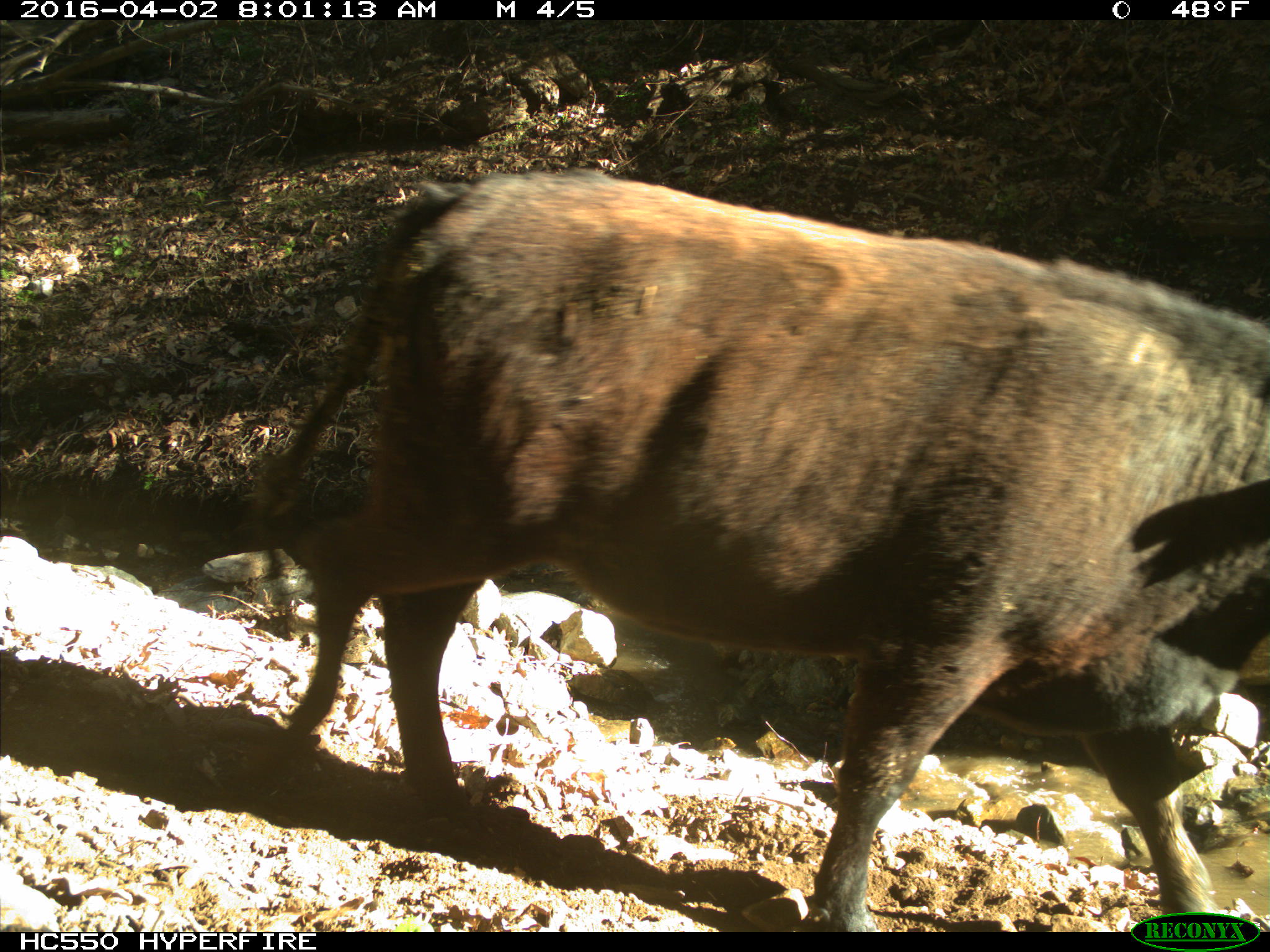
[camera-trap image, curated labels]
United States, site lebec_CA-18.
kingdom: Animalia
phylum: Chordata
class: Mammalia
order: Artiodactyla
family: Bovidae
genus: Bos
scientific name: Bos taurus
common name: domestic cow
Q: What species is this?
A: Bos taurus (domestic cow).